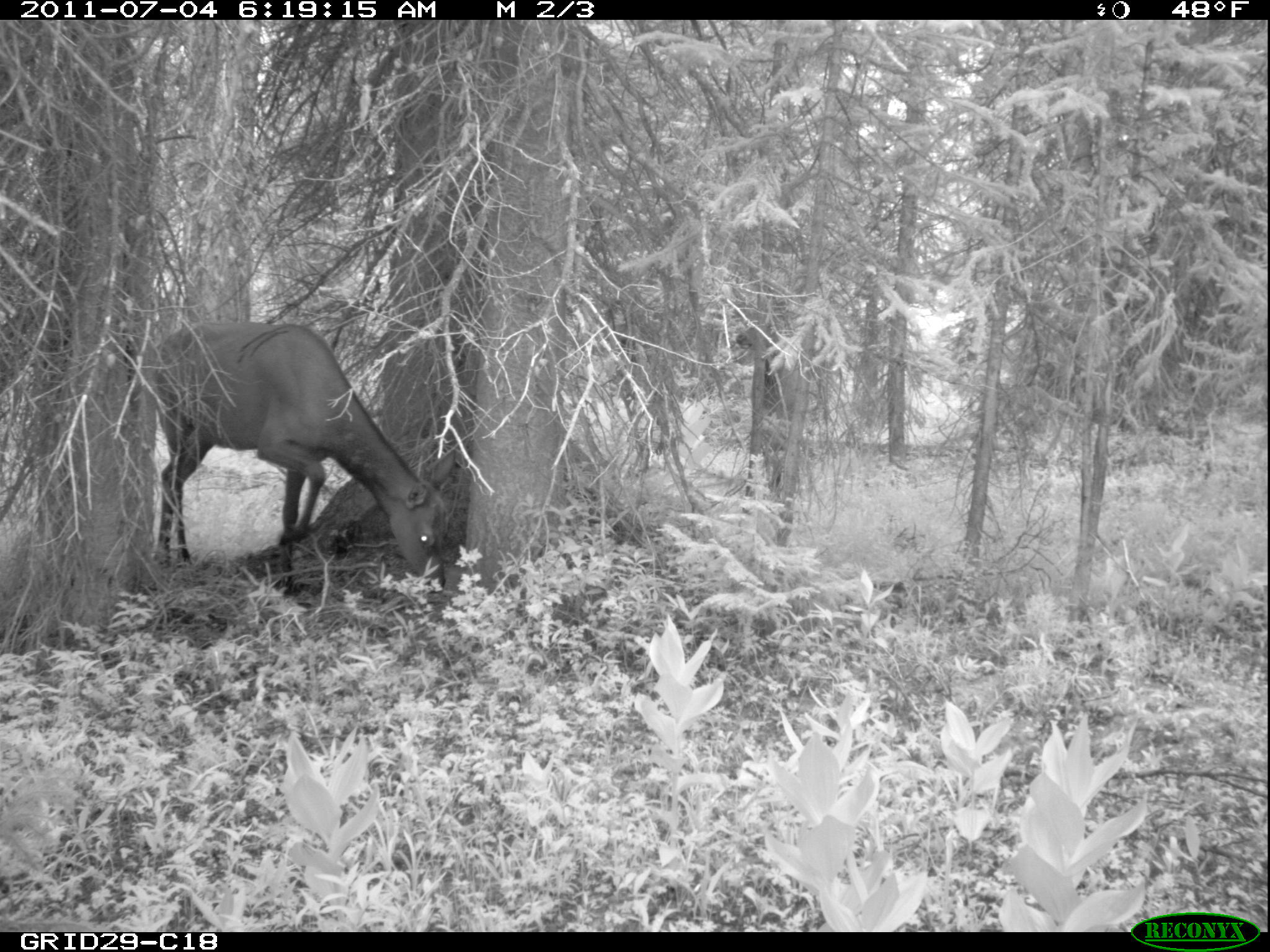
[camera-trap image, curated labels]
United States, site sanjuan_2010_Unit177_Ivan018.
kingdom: Animalia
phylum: Chordata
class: Mammalia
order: Artiodactyla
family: Cervidae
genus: Cervus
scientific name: Cervus elaphus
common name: red deer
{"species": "Cervus elaphus (red deer)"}